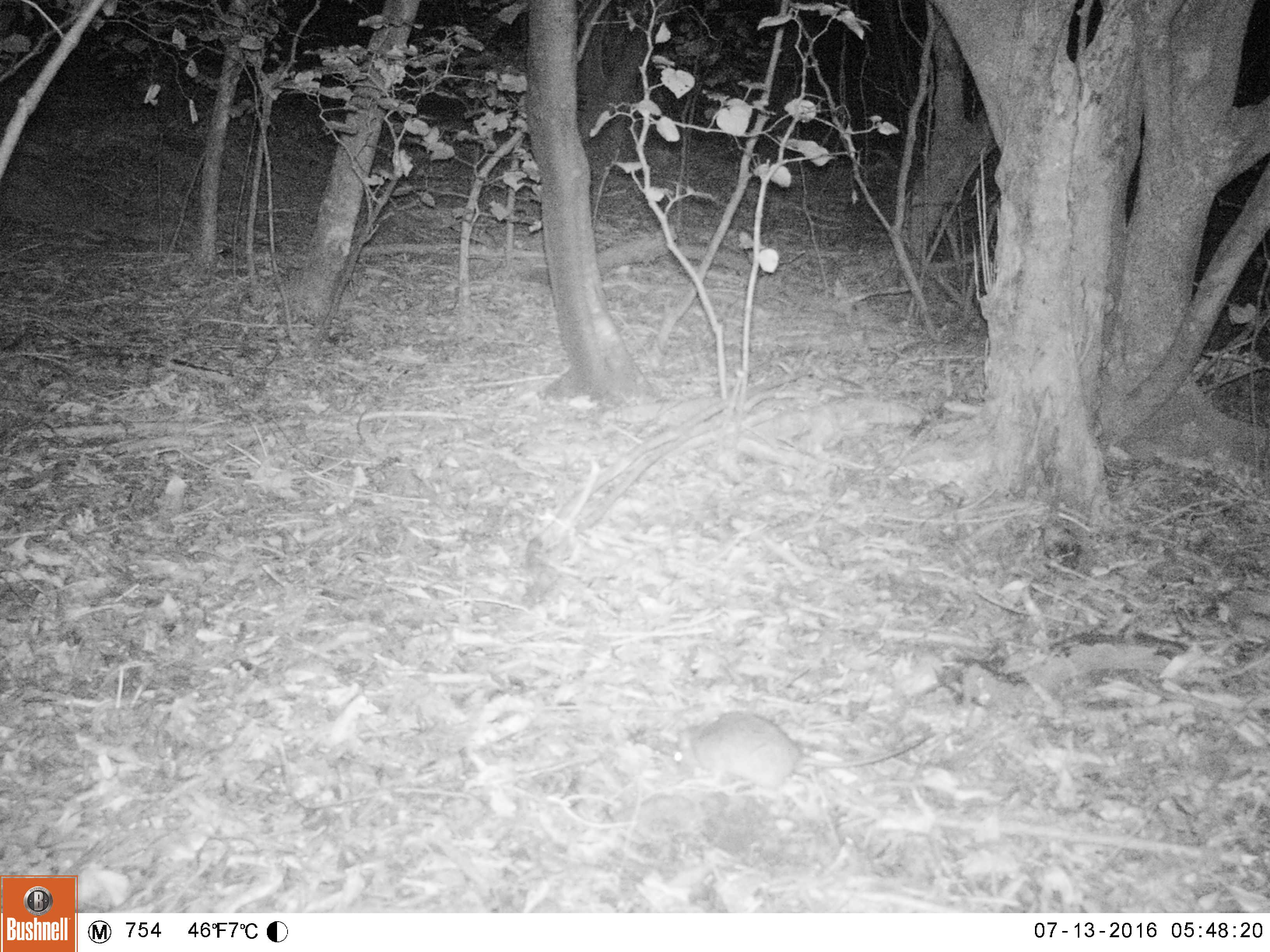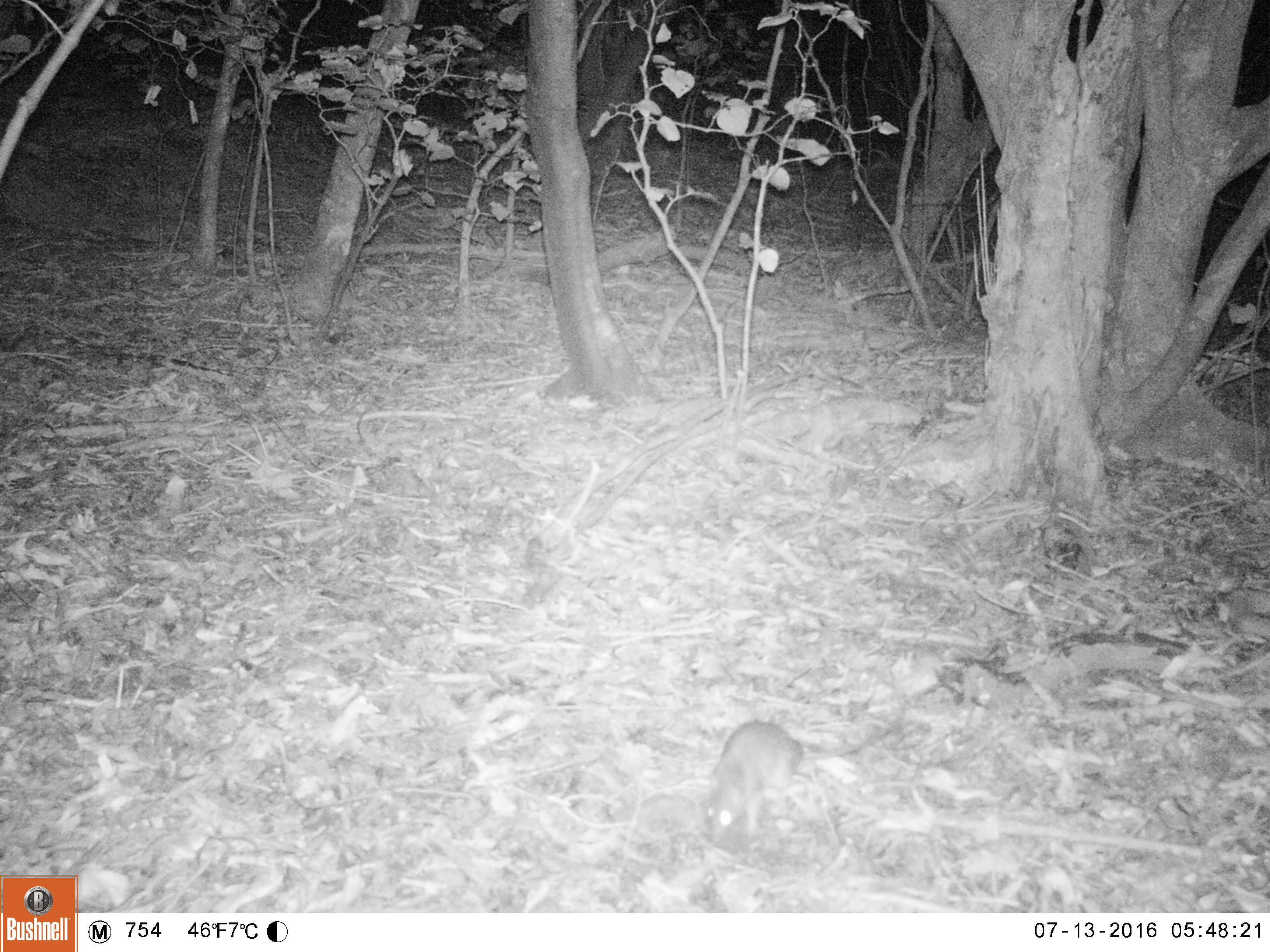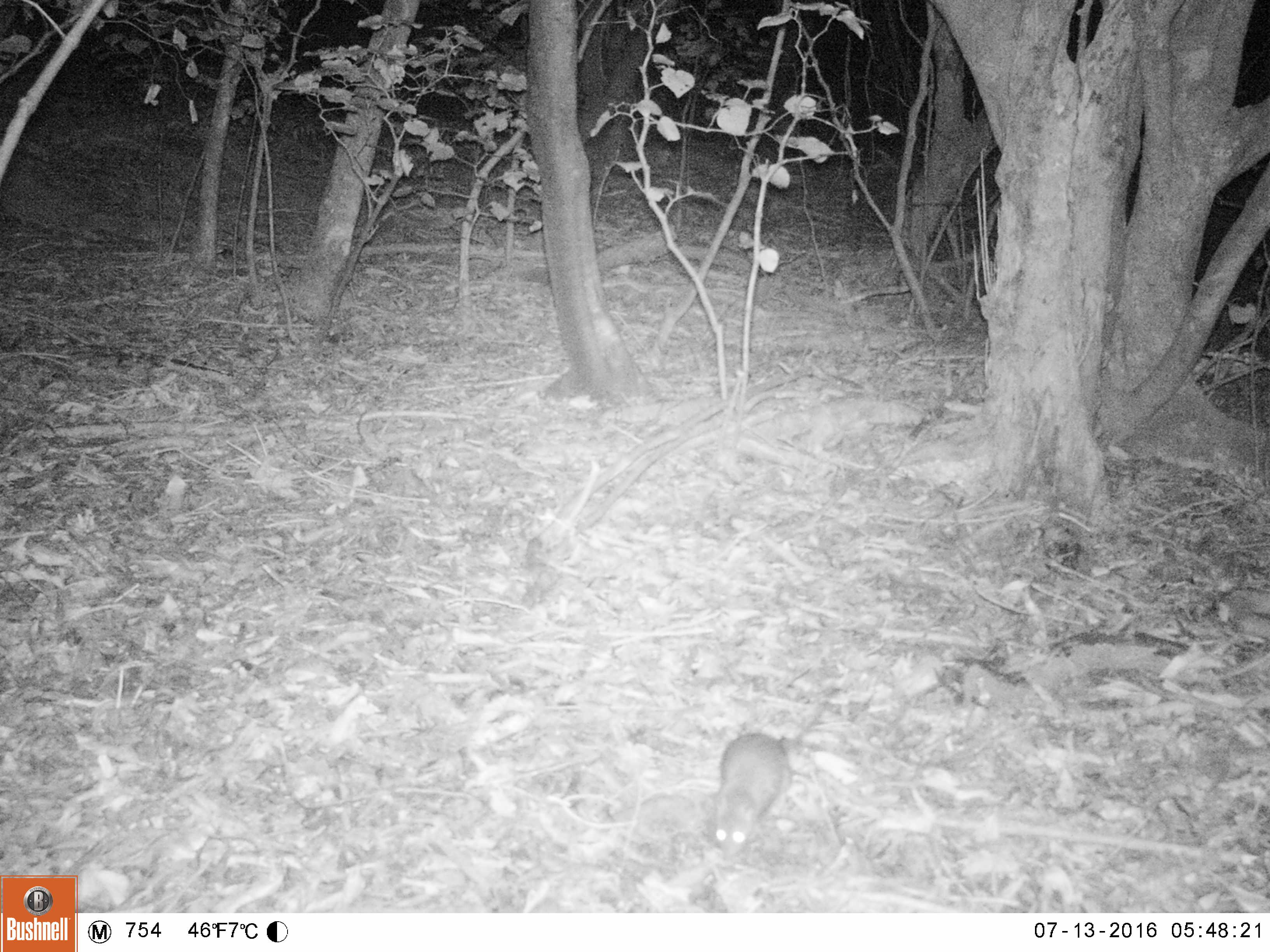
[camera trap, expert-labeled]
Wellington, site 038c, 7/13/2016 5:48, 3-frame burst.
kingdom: Animalia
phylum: Chordata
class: Mammalia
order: Rodentia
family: Muridae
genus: Rattus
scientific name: Rattus rattus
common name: ship rat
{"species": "ship rat (Rattus rattus)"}